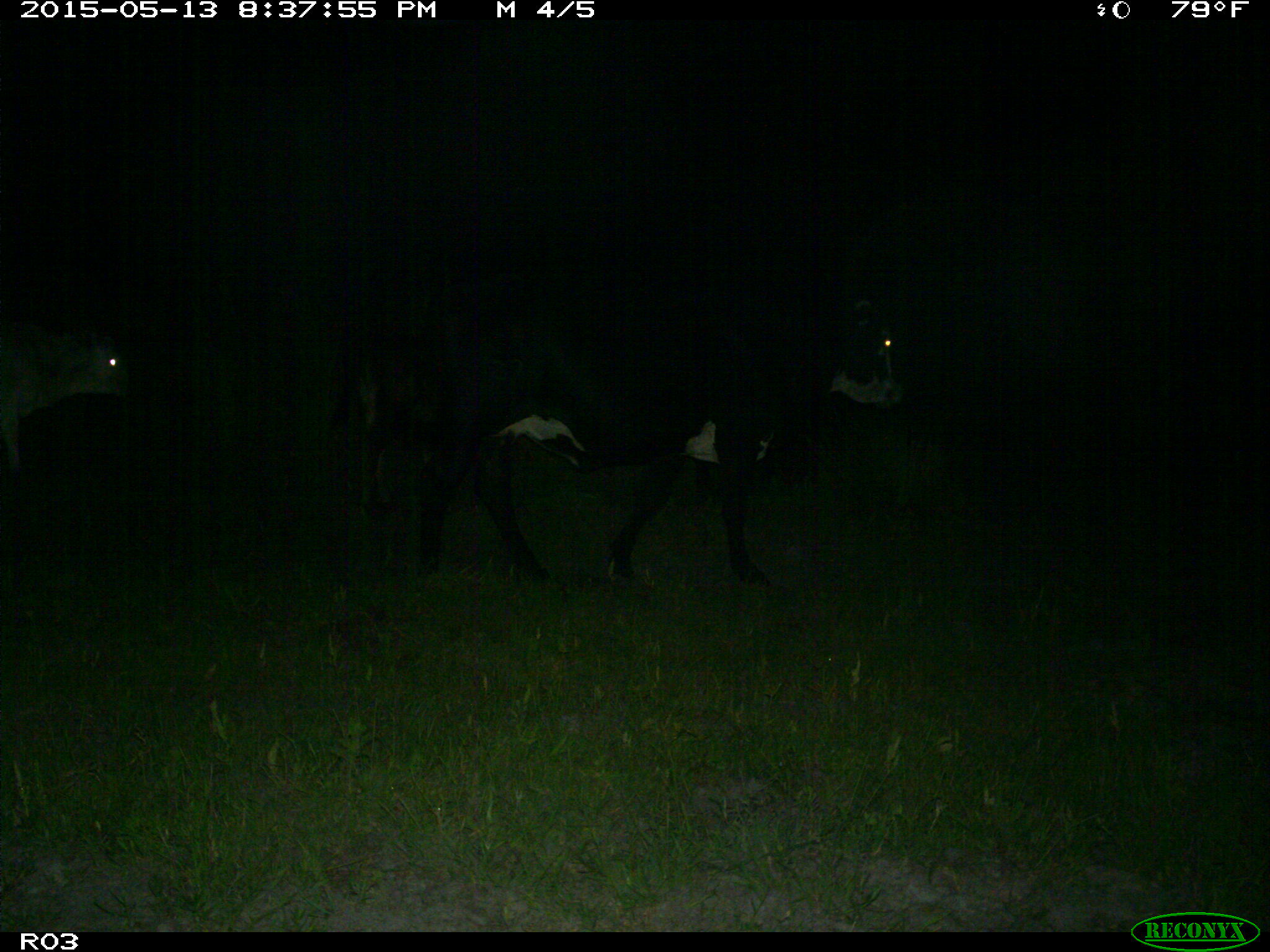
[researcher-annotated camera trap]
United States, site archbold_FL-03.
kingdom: Animalia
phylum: Chordata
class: Mammalia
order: Artiodactyla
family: Bovidae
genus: Bos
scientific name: Bos taurus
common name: domestic cow